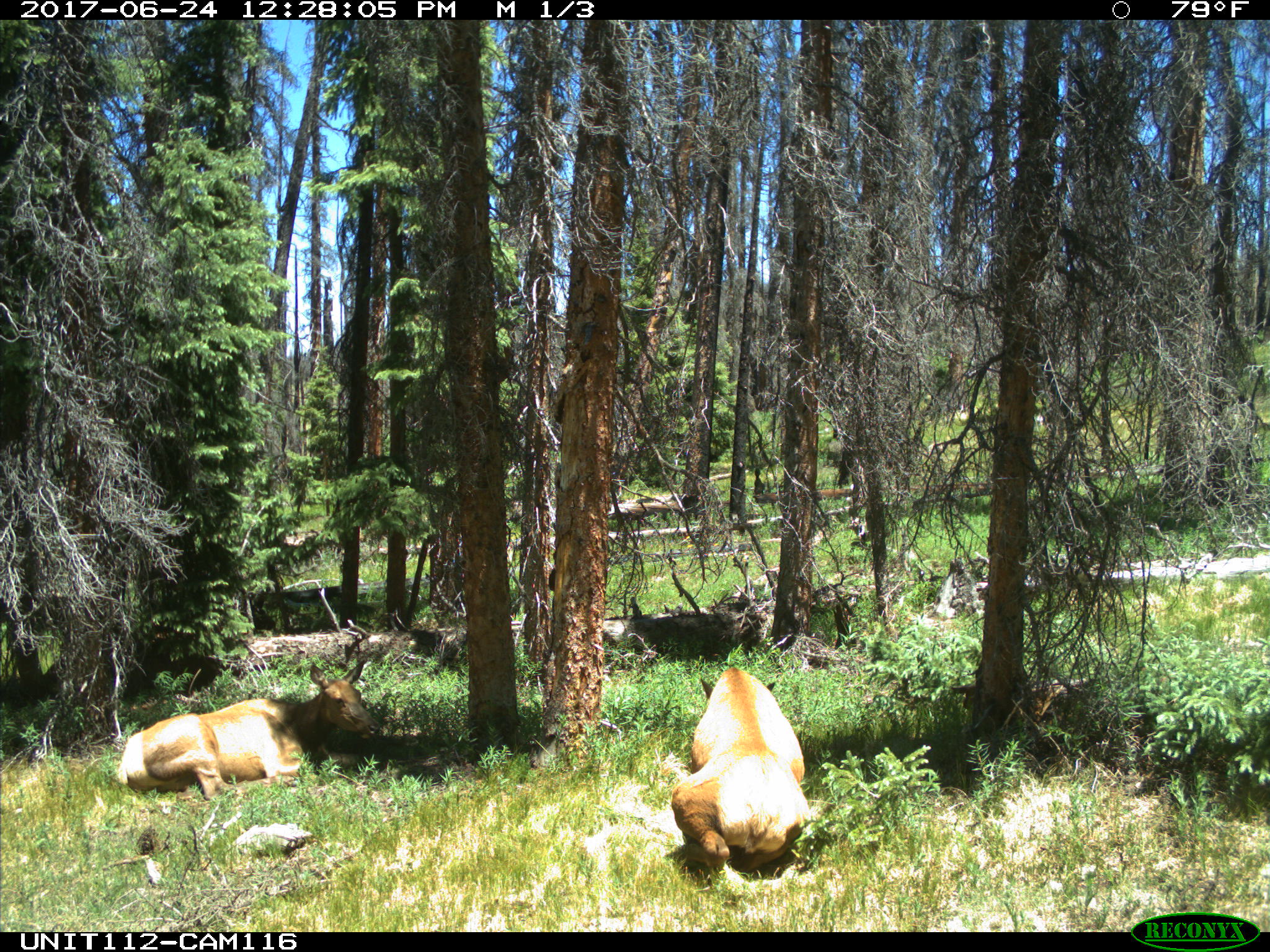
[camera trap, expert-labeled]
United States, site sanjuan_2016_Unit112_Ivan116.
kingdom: Animalia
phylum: Chordata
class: Mammalia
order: Artiodactyla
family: Cervidae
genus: Cervus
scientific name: Cervus elaphus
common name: red deer